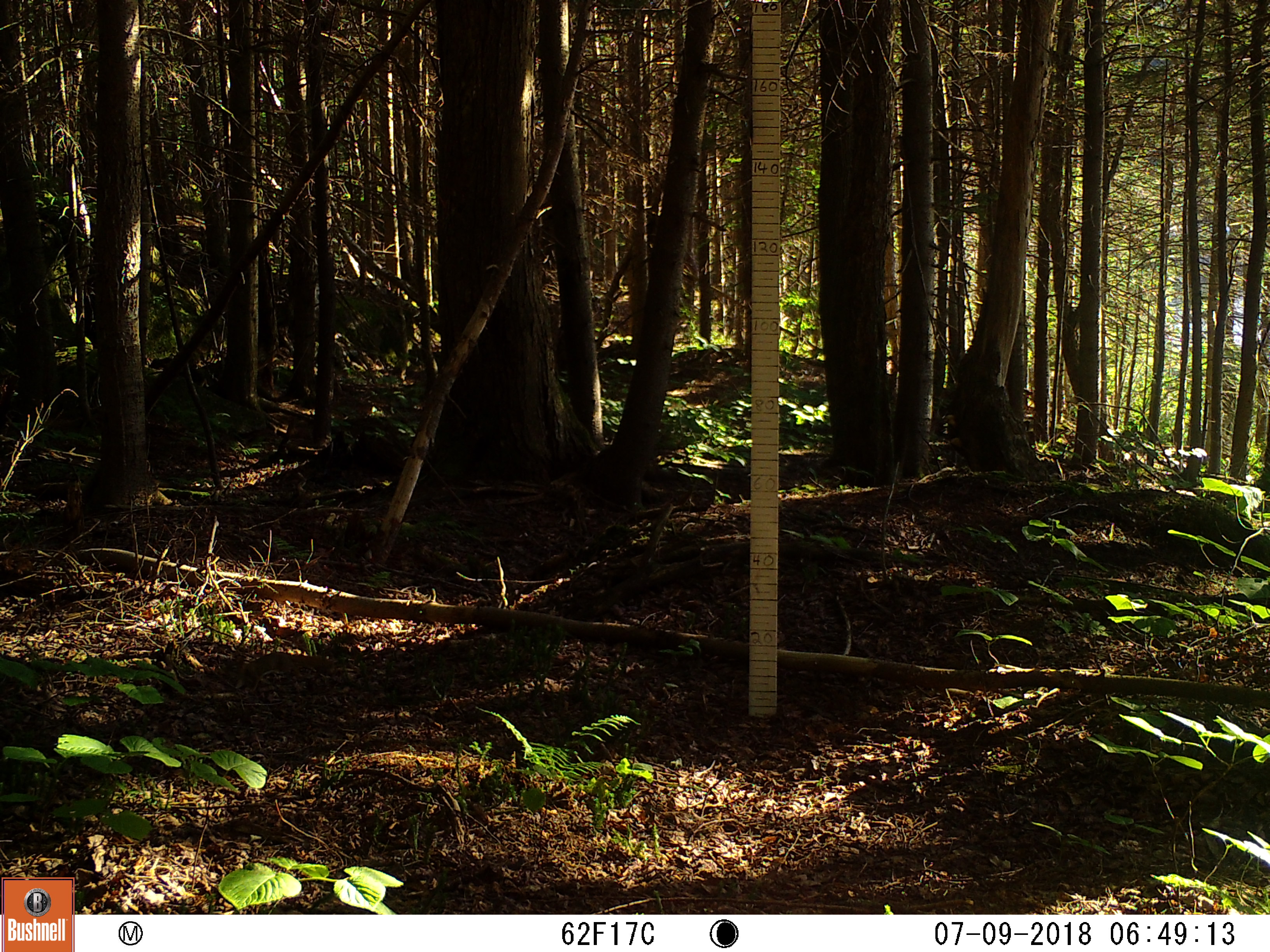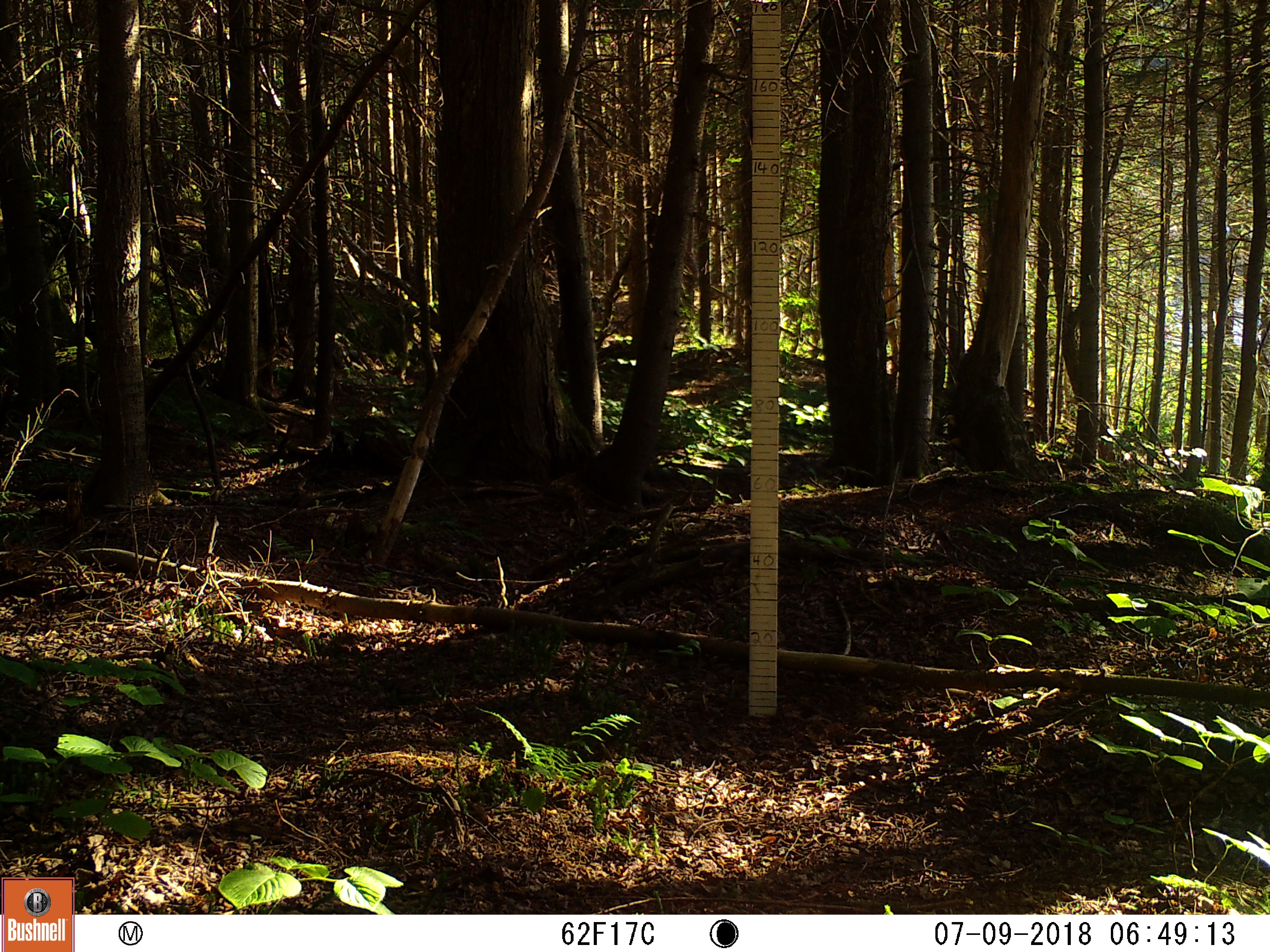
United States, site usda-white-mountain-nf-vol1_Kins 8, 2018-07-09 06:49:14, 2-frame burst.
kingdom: Animalia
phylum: Chordata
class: Mammalia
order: Rodentia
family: Sciuridae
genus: Tamiasciurus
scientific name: Tamiasciurus hudsonicus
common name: red squirrel